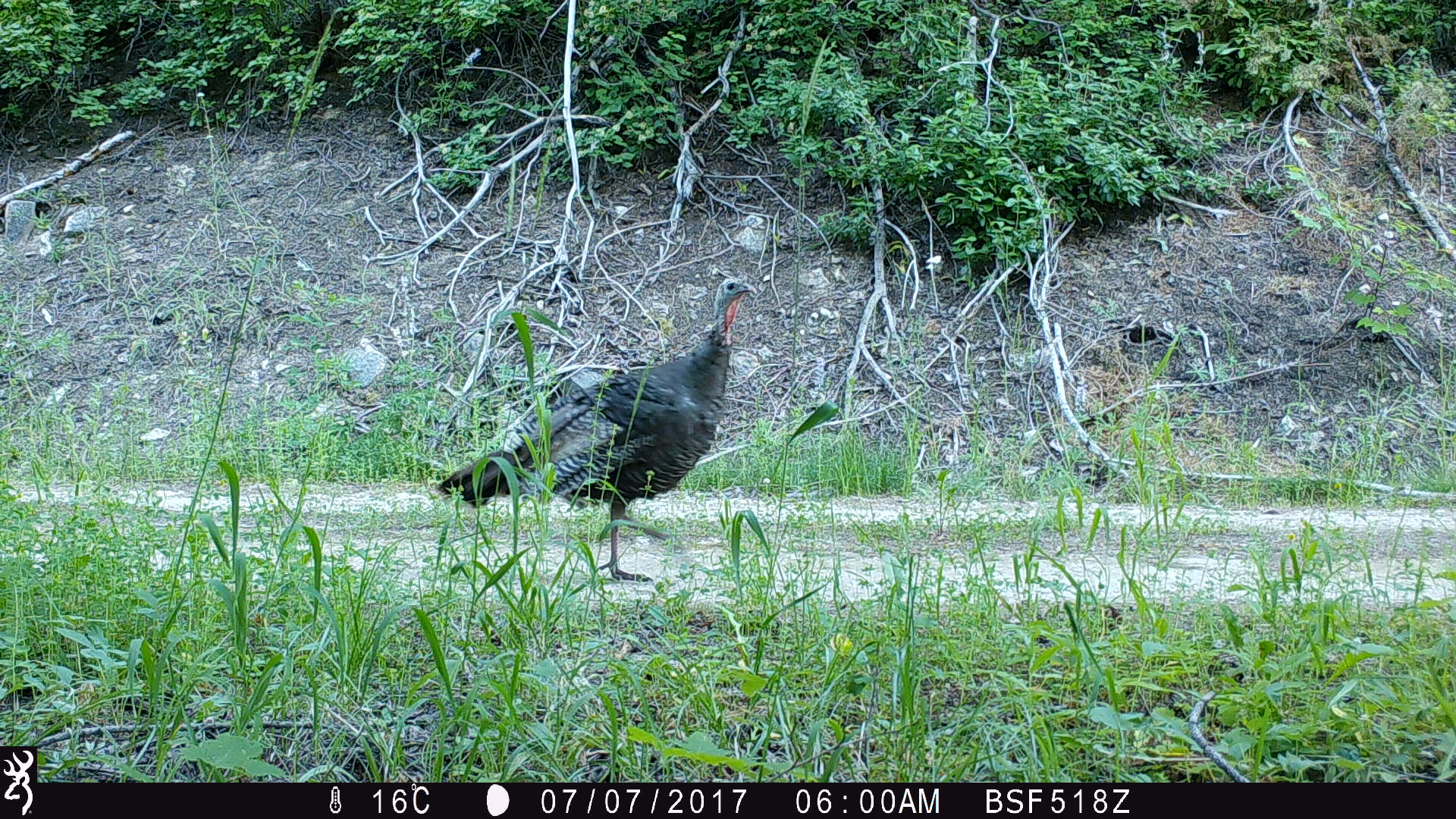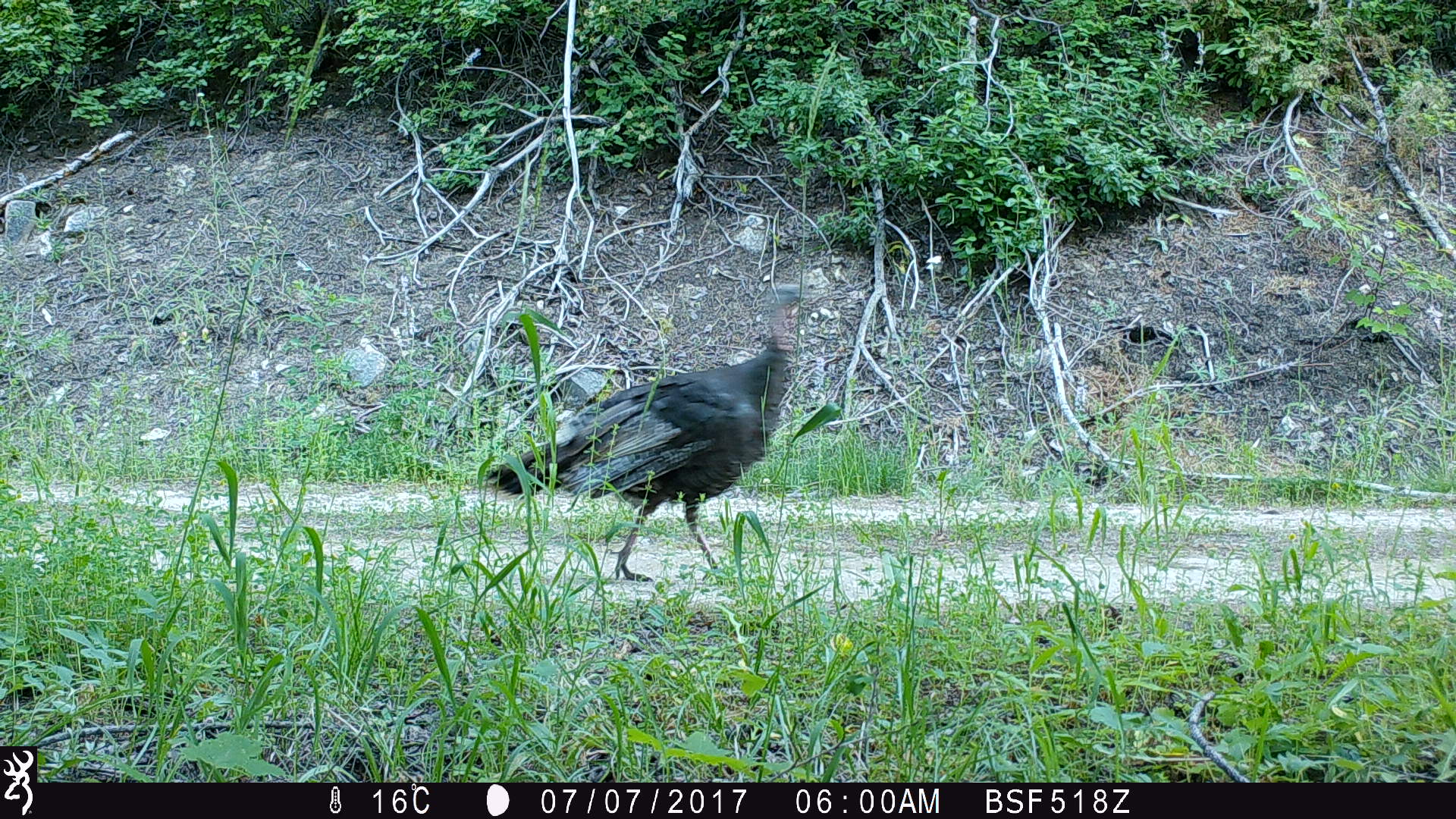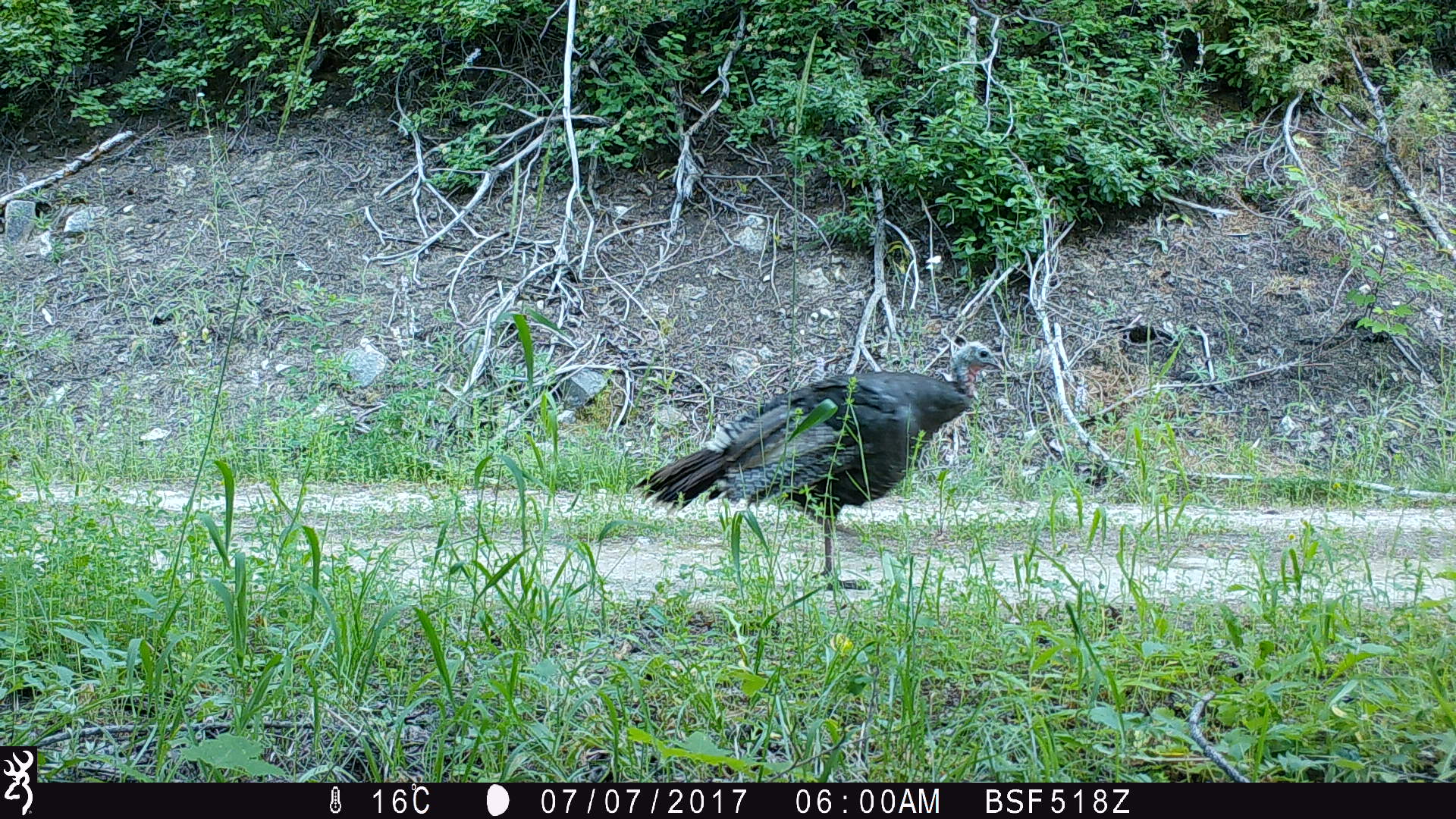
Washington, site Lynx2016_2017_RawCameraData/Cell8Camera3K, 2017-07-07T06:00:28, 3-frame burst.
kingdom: Animalia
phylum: Chordata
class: Aves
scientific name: Aves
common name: birds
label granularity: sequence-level